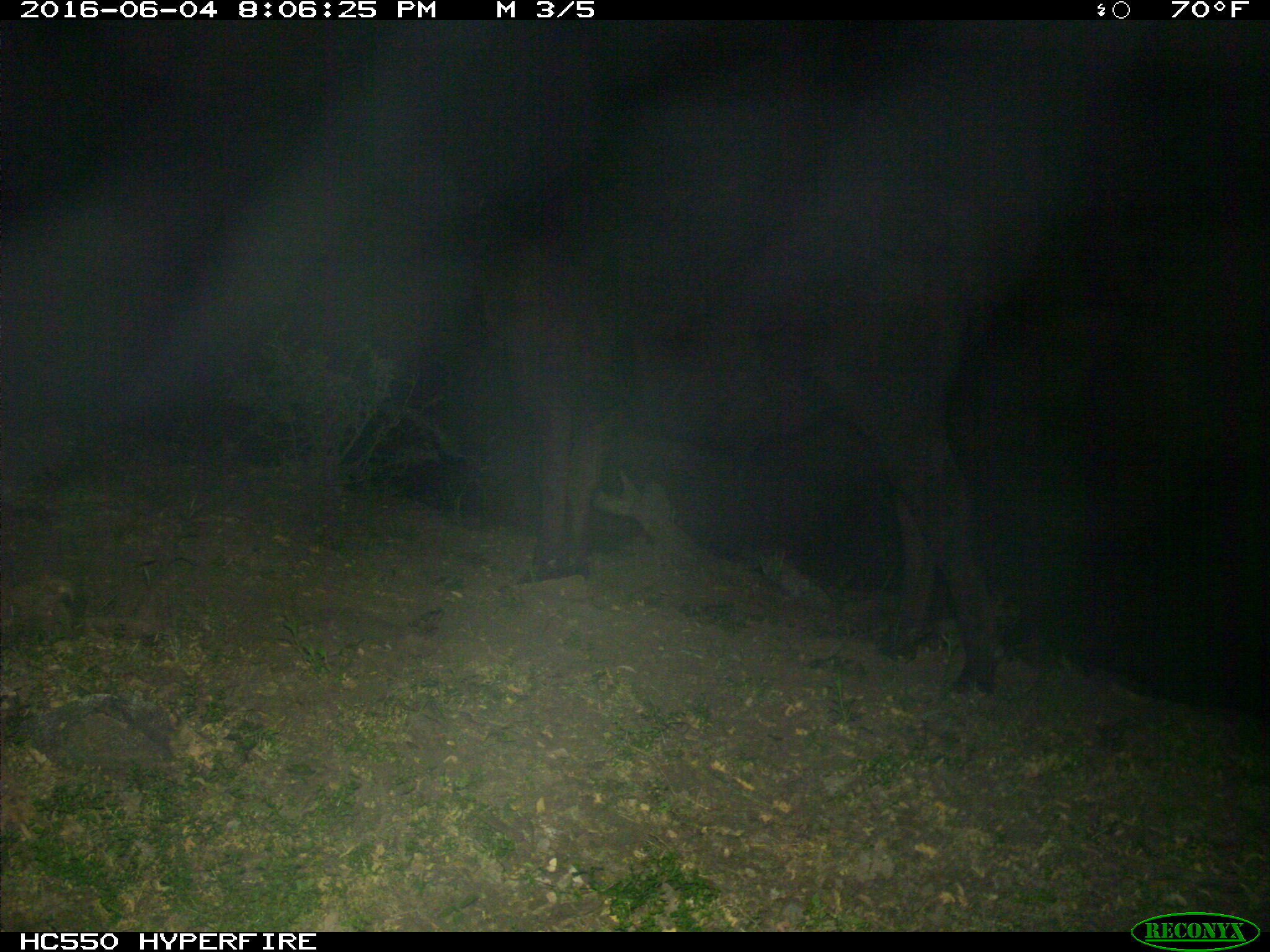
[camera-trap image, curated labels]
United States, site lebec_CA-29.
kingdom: Animalia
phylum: Chordata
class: Mammalia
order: Artiodactyla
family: Bovidae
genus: Bos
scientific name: Bos taurus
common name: domestic cow